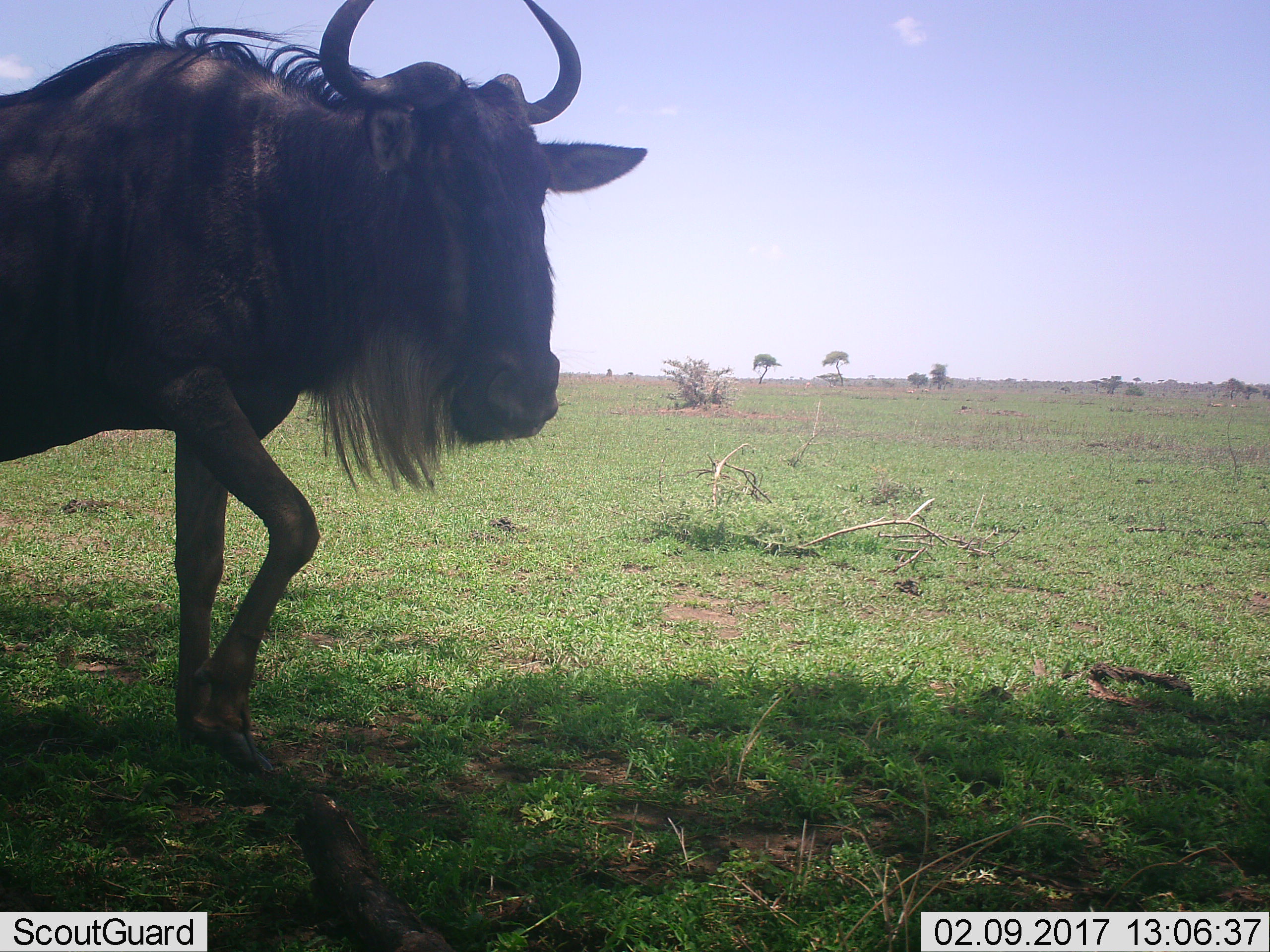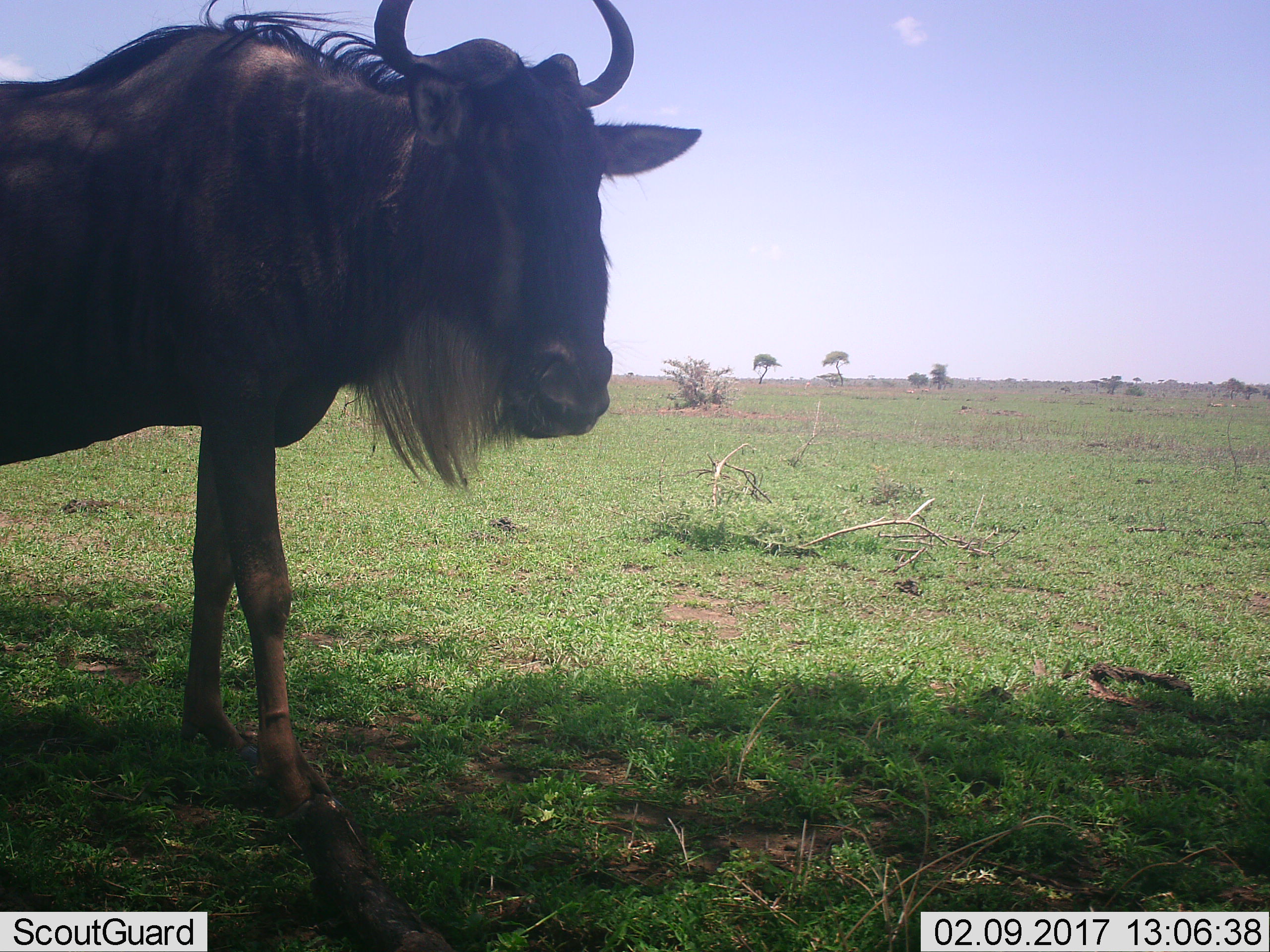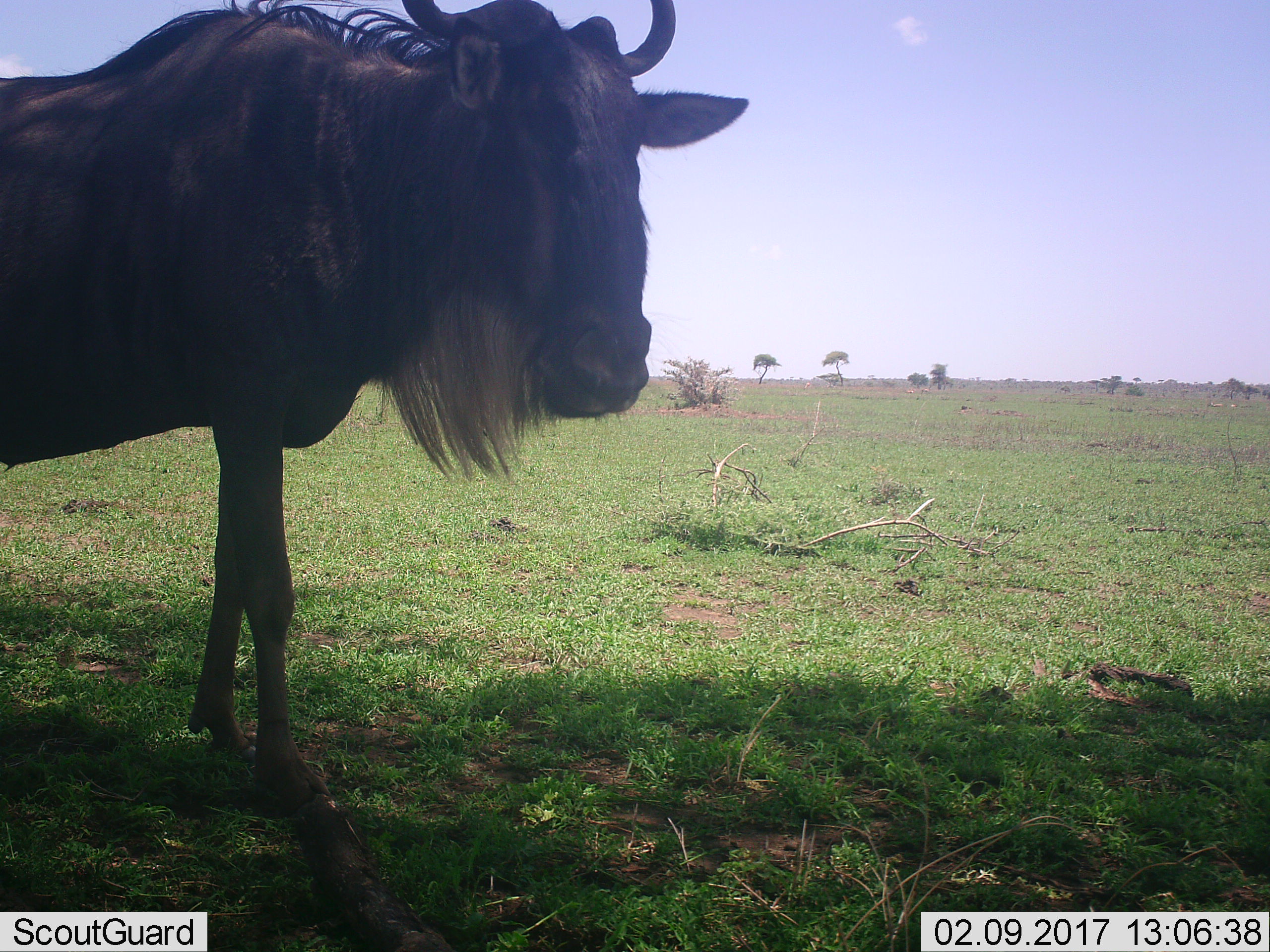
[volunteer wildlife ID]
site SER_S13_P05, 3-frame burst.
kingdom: Animalia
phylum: Chordata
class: Mammalia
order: Artiodactyla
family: Bovidae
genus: Connochaetes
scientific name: Connochaetes taurinus taurinus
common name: blue wildebeest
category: wildebeestblue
Wildebeestblue (blue wildebeest) (Connochaetes taurinus taurinus), count 1. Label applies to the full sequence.